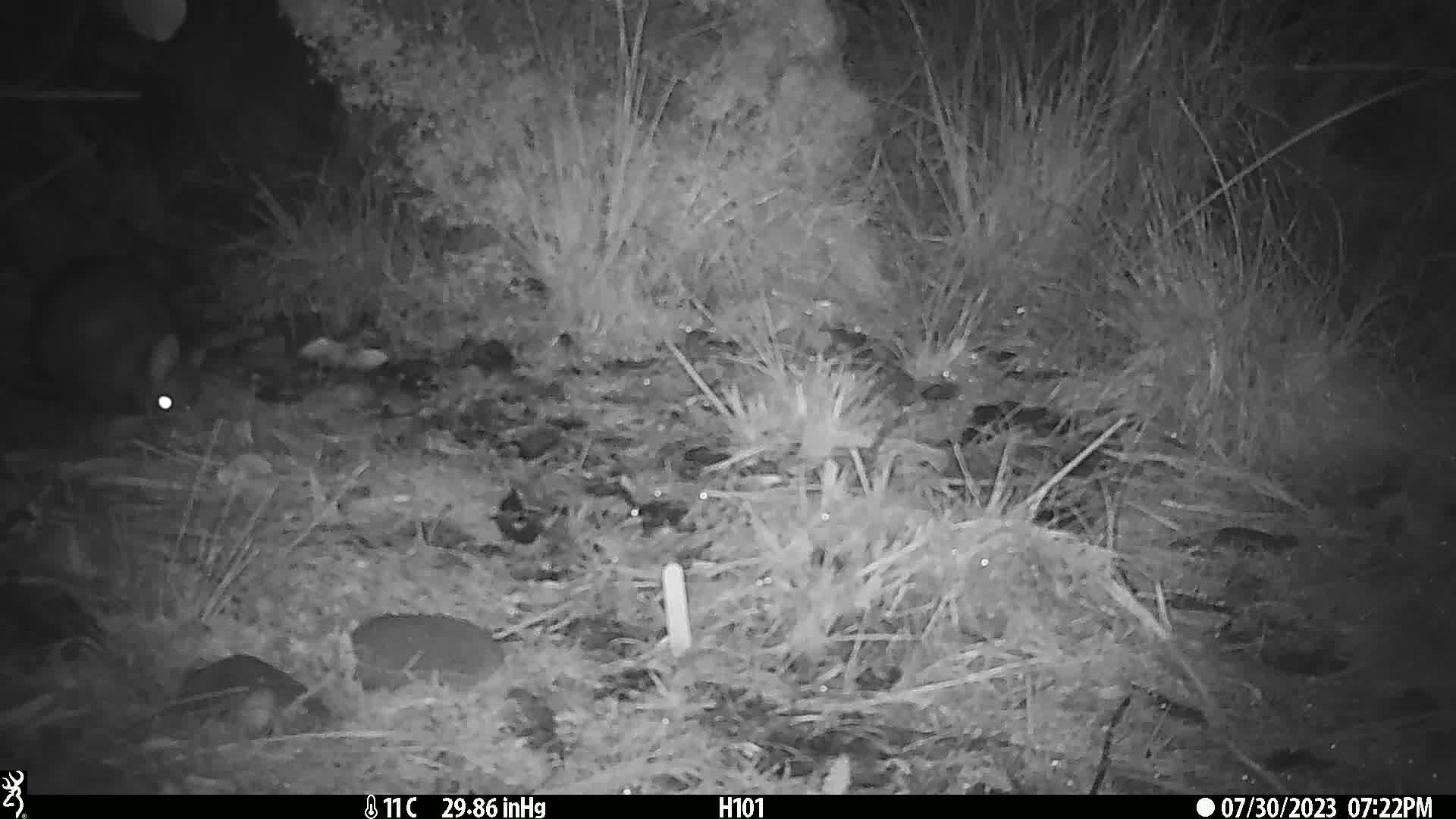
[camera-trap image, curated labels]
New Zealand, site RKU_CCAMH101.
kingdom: Animalia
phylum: Chordata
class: Mammalia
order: Diprotodontia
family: Phalangeridae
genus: Trichosurus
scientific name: Trichosurus vulpecula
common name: common brushtail possum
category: possum